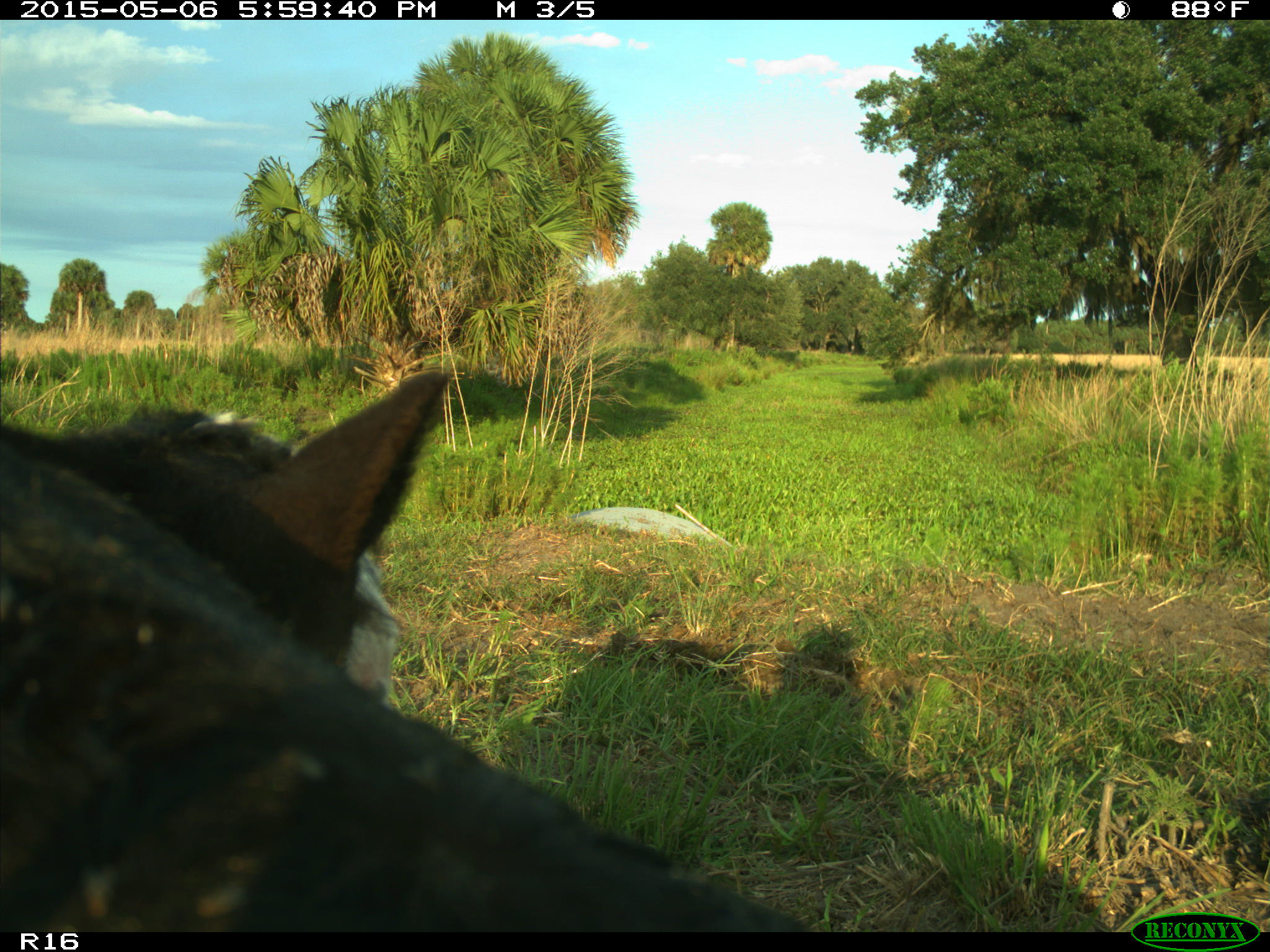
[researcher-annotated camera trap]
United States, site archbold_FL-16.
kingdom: Animalia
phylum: Chordata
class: Mammalia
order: Artiodactyla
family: Bovidae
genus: Bos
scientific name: Bos taurus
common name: domestic cow